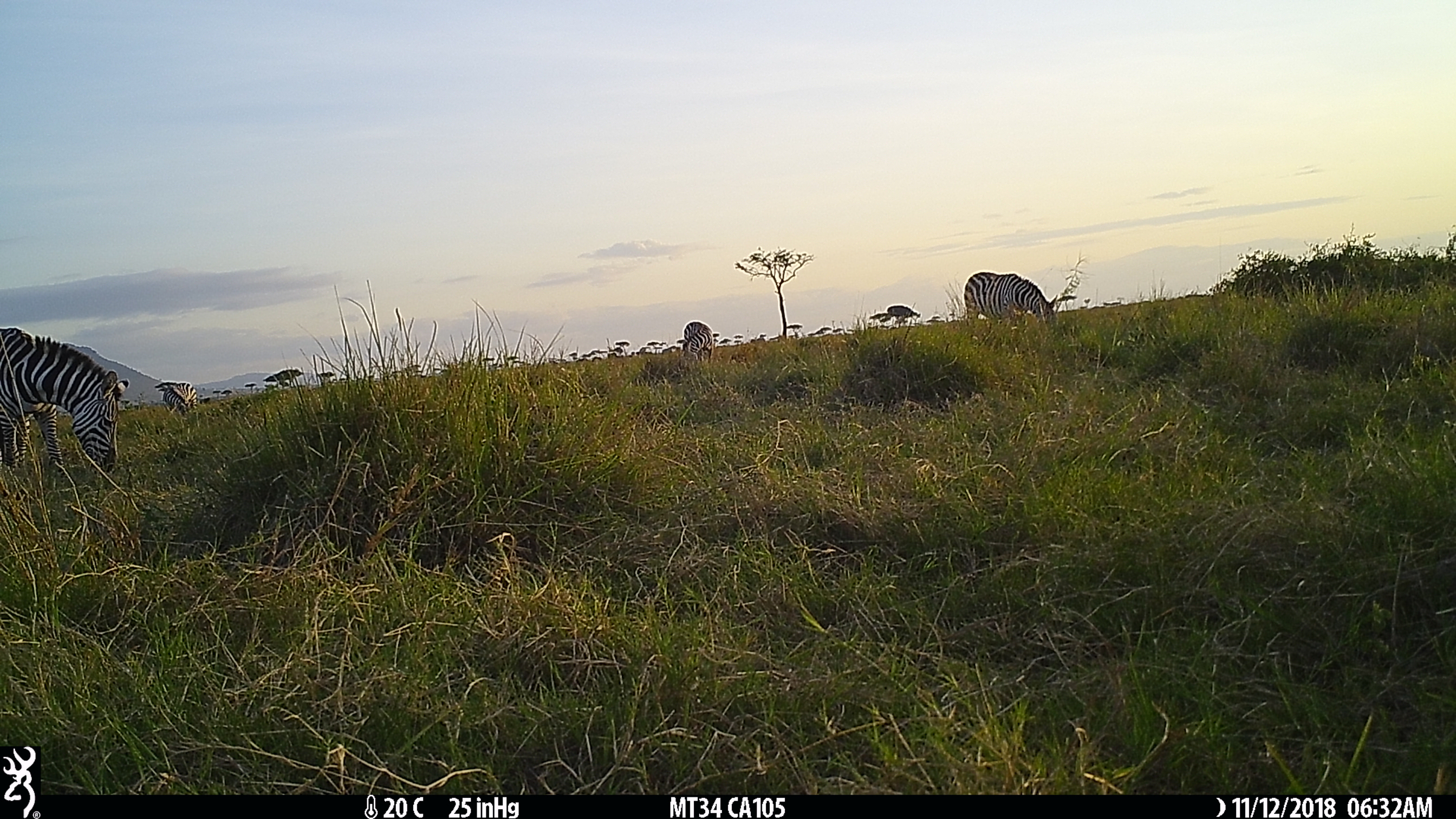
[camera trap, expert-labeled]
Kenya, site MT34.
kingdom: Animalia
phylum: Chordata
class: Mammalia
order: Perissodactyla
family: Equidae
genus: Equus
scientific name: Equus quagga burchellii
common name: burchell's zebra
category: zebra